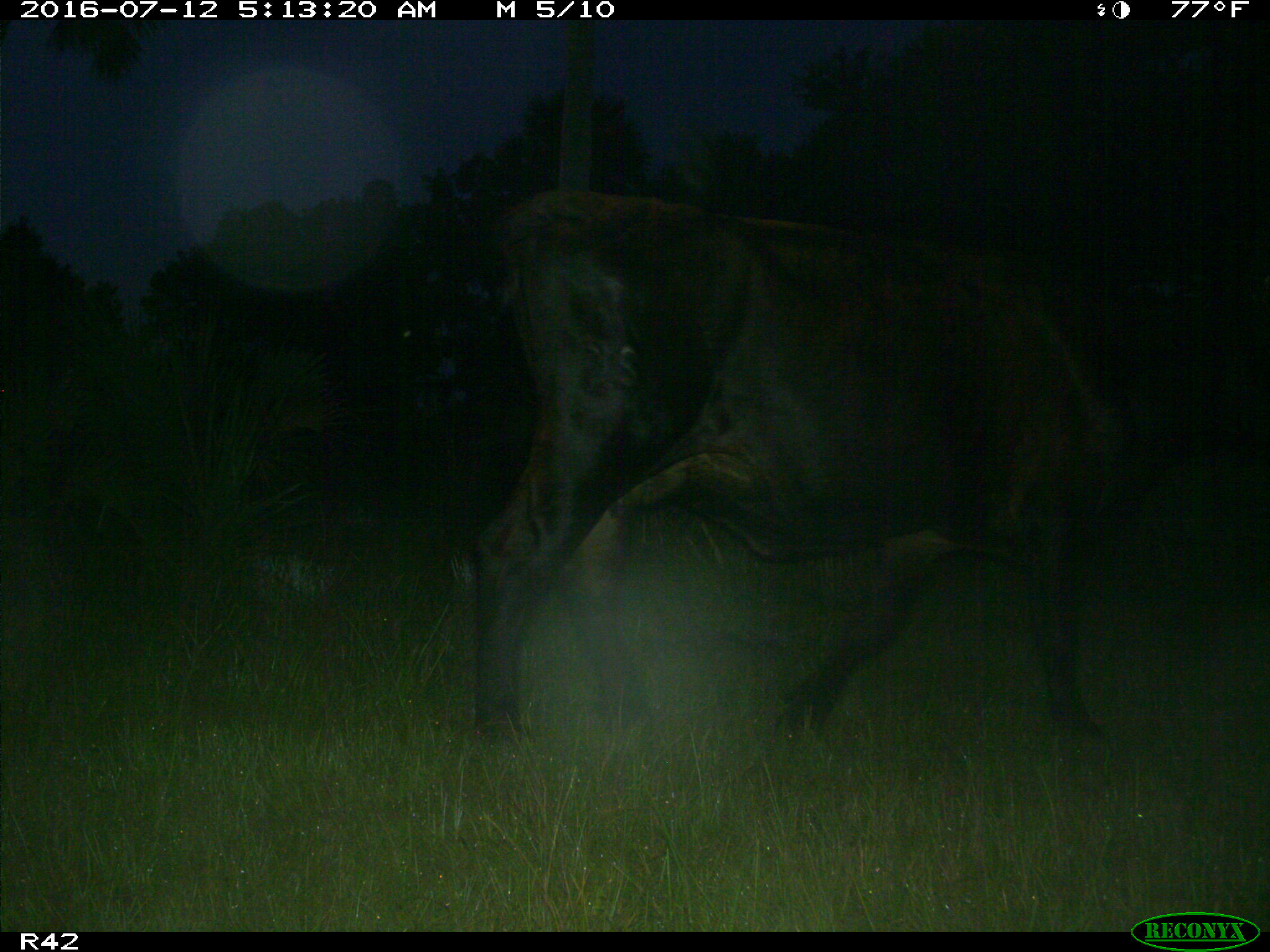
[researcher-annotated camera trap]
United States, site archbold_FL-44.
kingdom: Animalia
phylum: Chordata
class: Mammalia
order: Artiodactyla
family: Bovidae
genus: Bos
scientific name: Bos taurus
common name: domestic cow